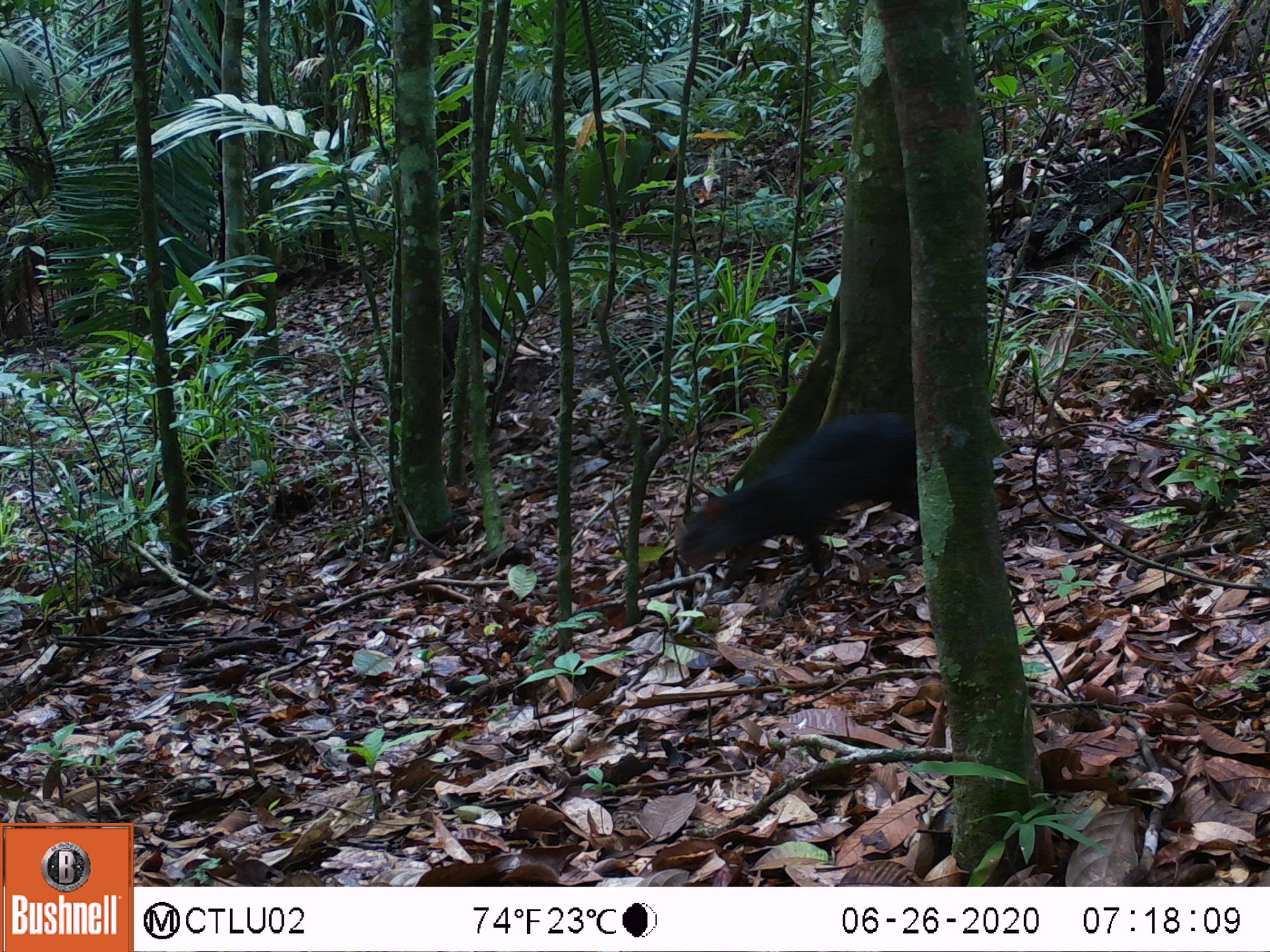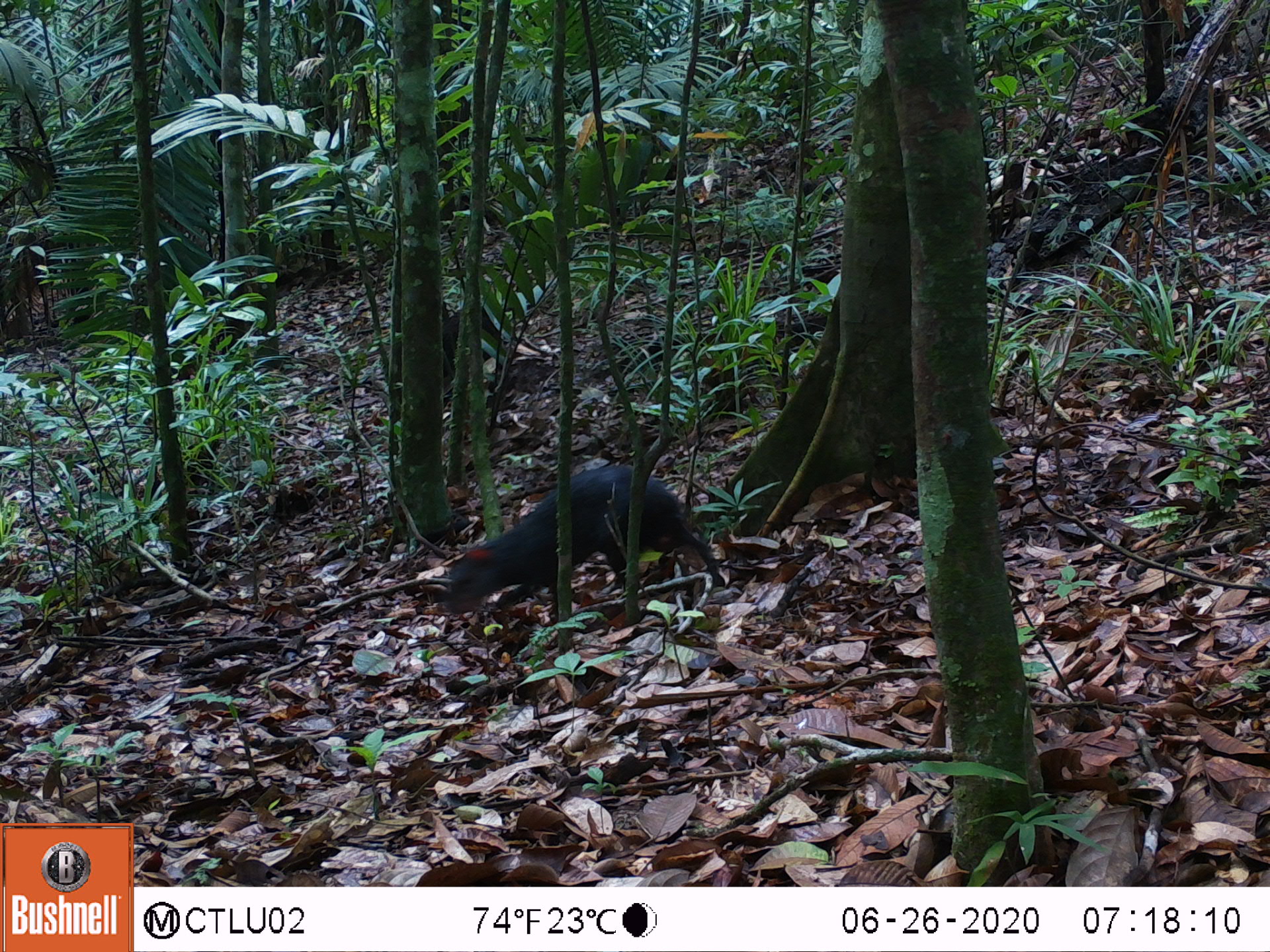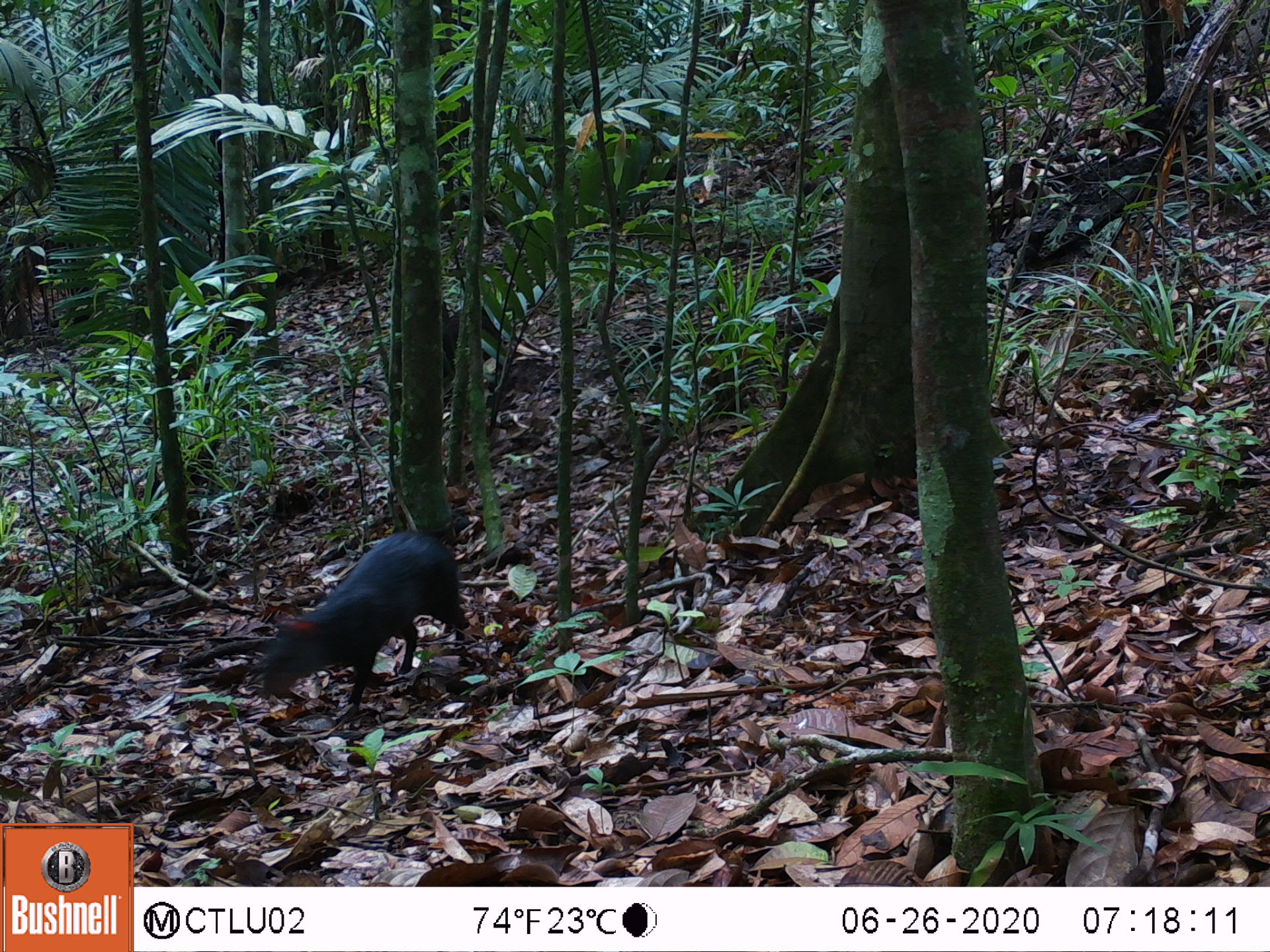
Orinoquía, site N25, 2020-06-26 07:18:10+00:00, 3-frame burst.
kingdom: Animalia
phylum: Chordata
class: Mammalia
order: Rodentia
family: Dasyproctidae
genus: Dasyprocta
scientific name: Dasyprocta fuliginosa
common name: black agouti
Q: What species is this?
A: Black agouti (Dasyprocta fuliginosa).